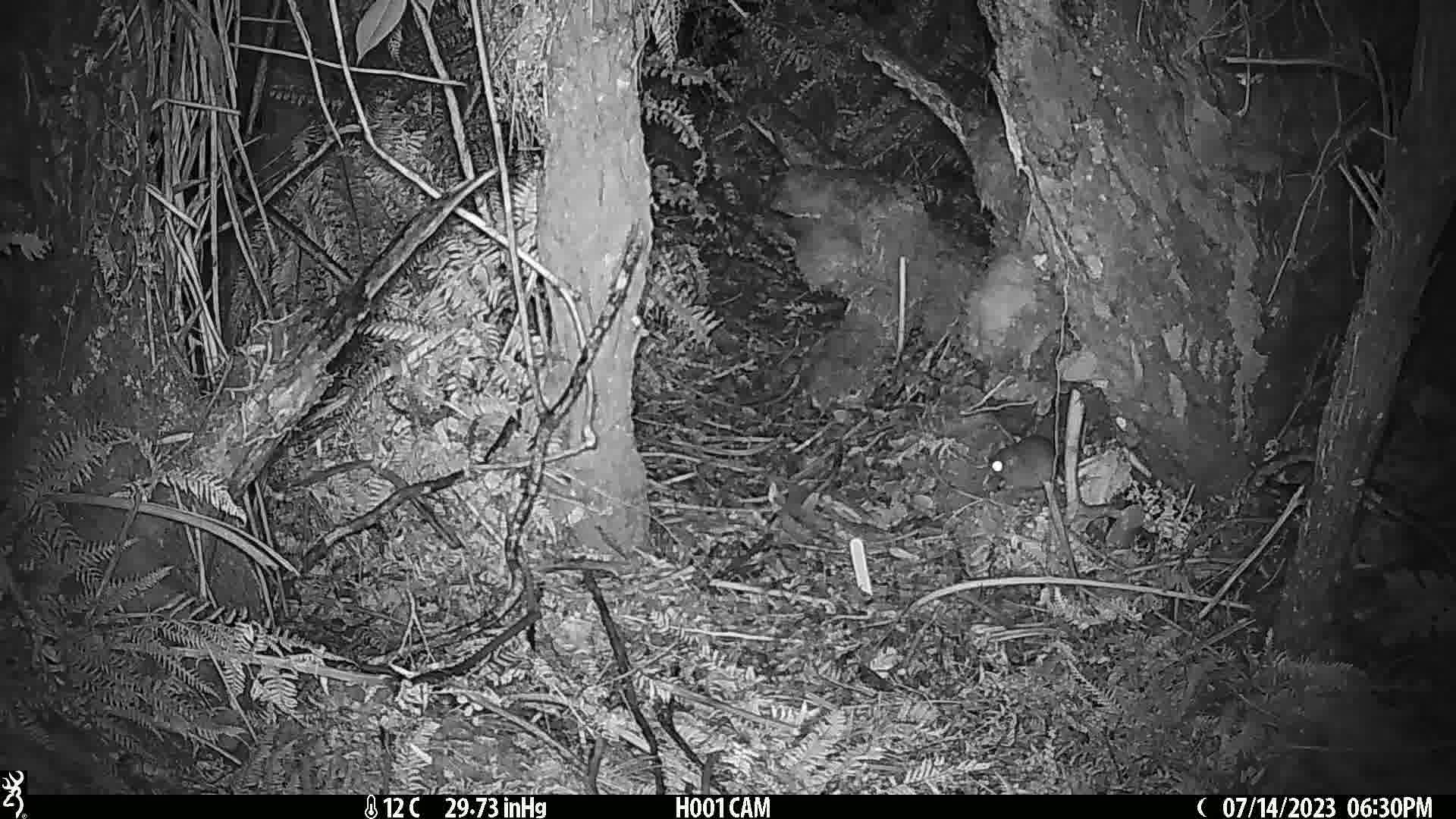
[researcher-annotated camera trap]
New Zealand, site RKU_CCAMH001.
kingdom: Animalia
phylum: Chordata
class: Mammalia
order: Rodentia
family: Muridae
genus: Rattus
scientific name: Rattus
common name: rat